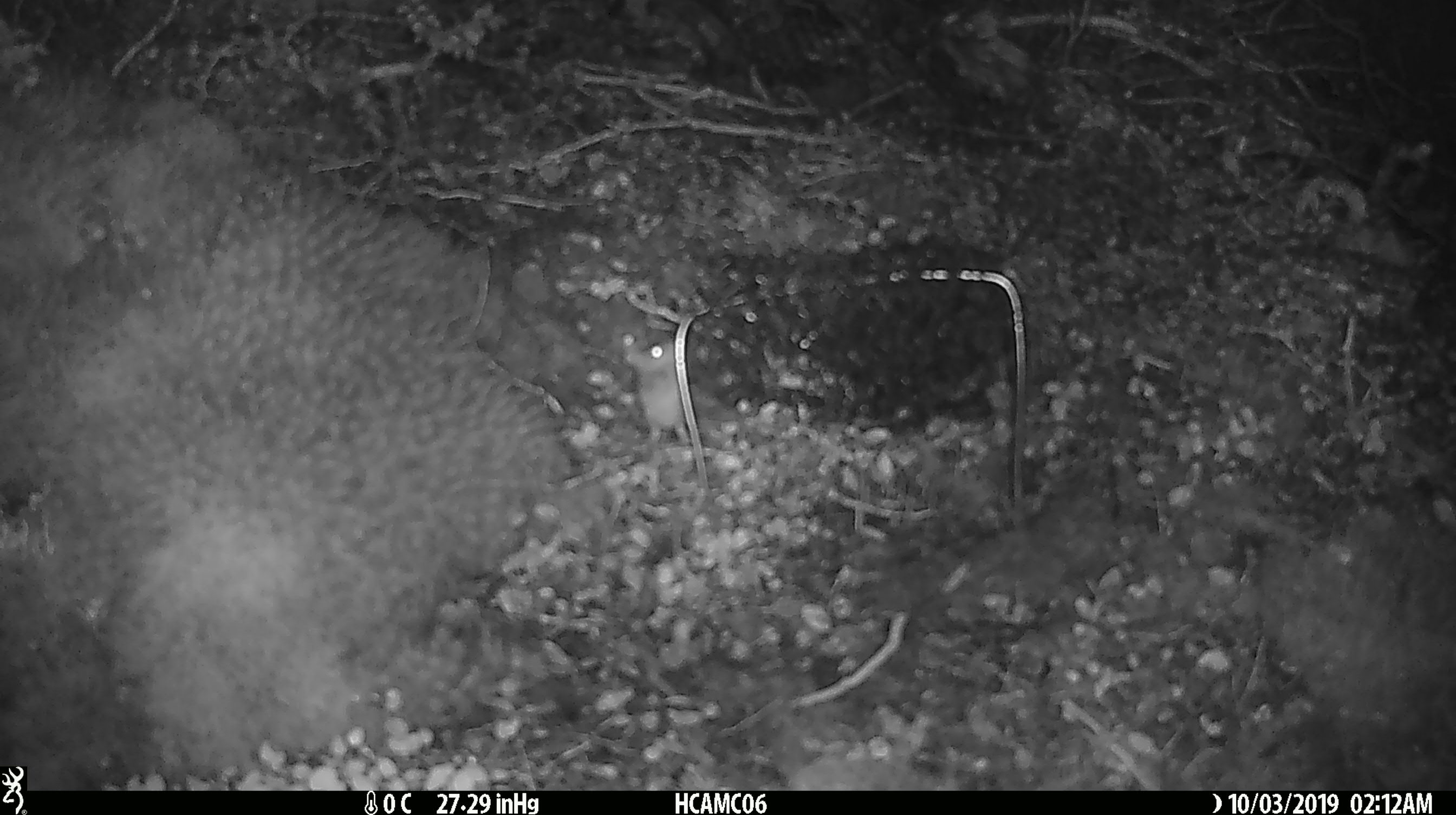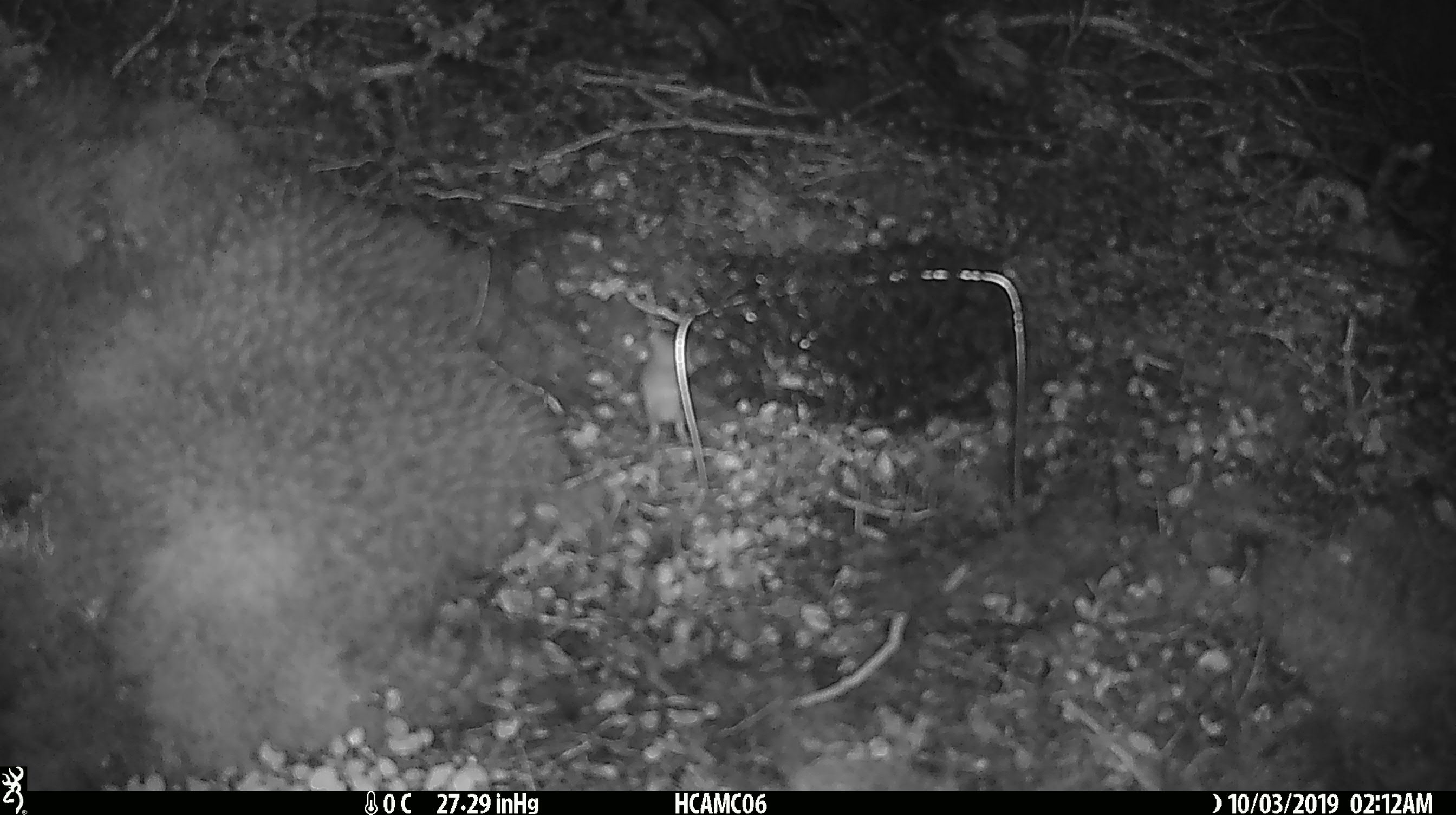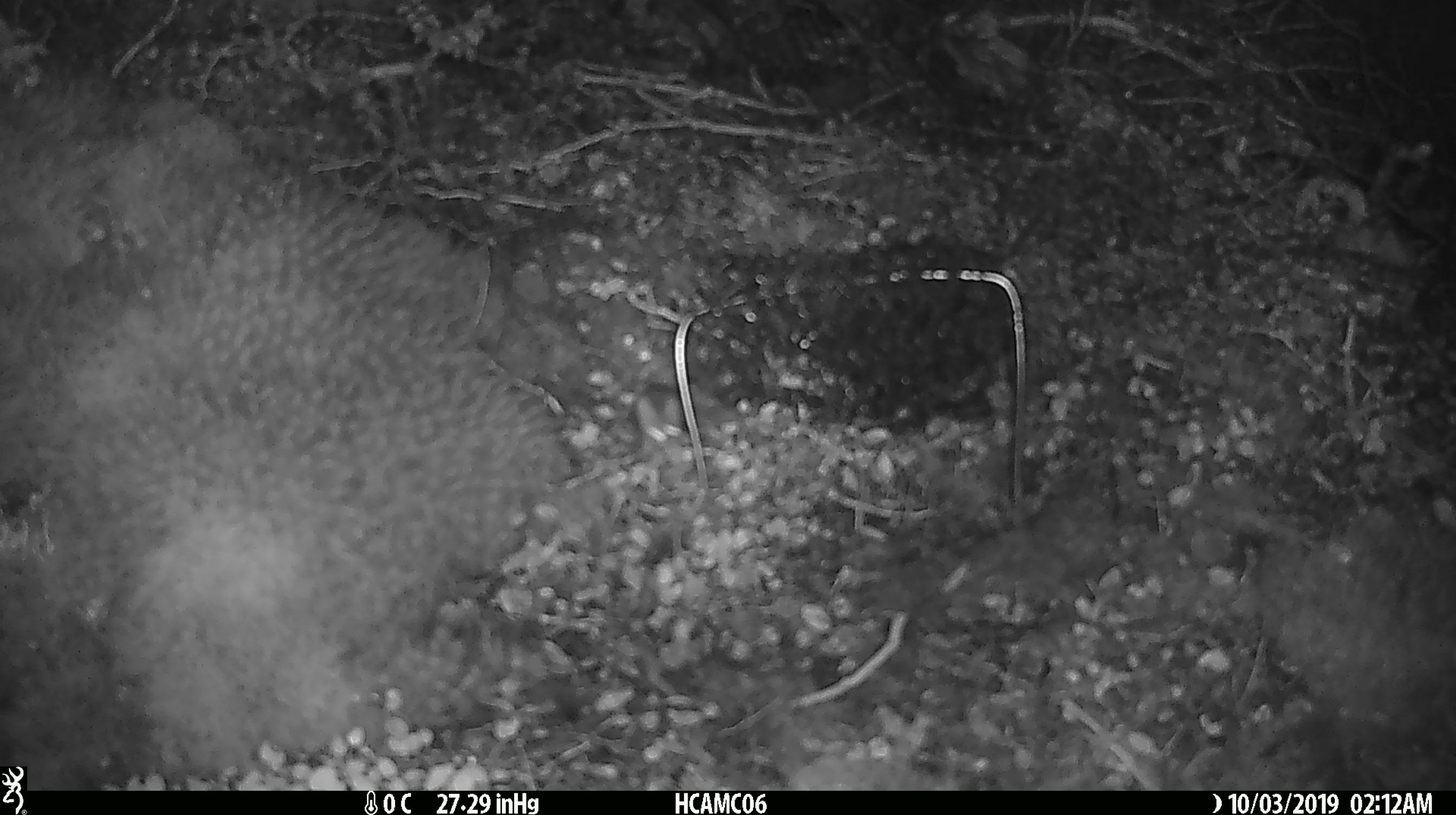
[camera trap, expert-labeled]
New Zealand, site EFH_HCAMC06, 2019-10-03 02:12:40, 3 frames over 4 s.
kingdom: Animalia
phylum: Chordata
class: Mammalia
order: Rodentia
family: Muridae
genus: Mus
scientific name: Mus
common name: mouse